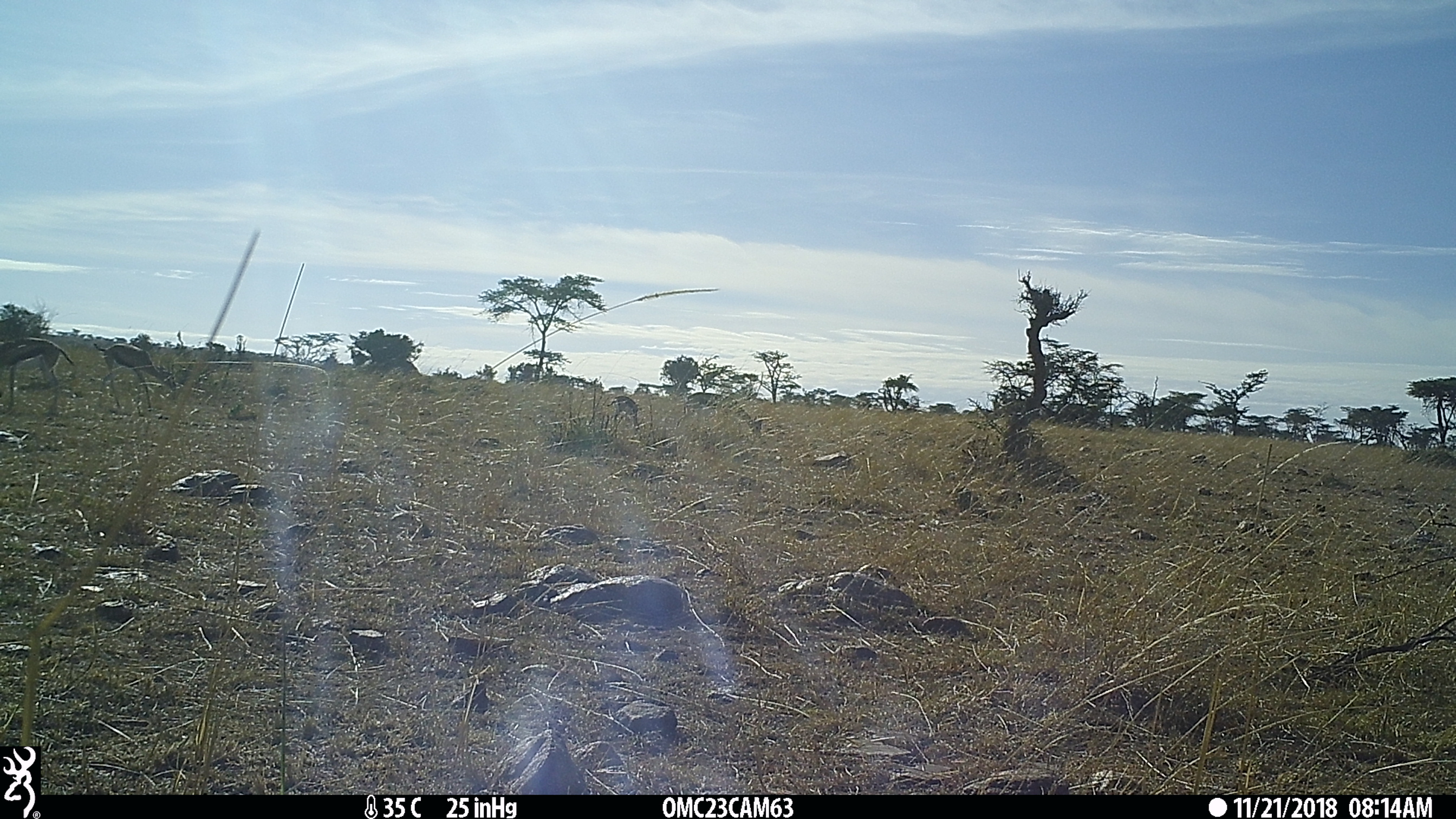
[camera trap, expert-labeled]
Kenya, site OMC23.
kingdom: Animalia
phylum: Chordata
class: Mammalia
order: Artiodactyla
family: Bovidae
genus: Eudorcas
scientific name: Eudorcas thomsonii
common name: thomon's gazelle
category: gazelle thomsons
Gazelle thomsons (thomon's gazelle) (Eudorcas thomsonii).